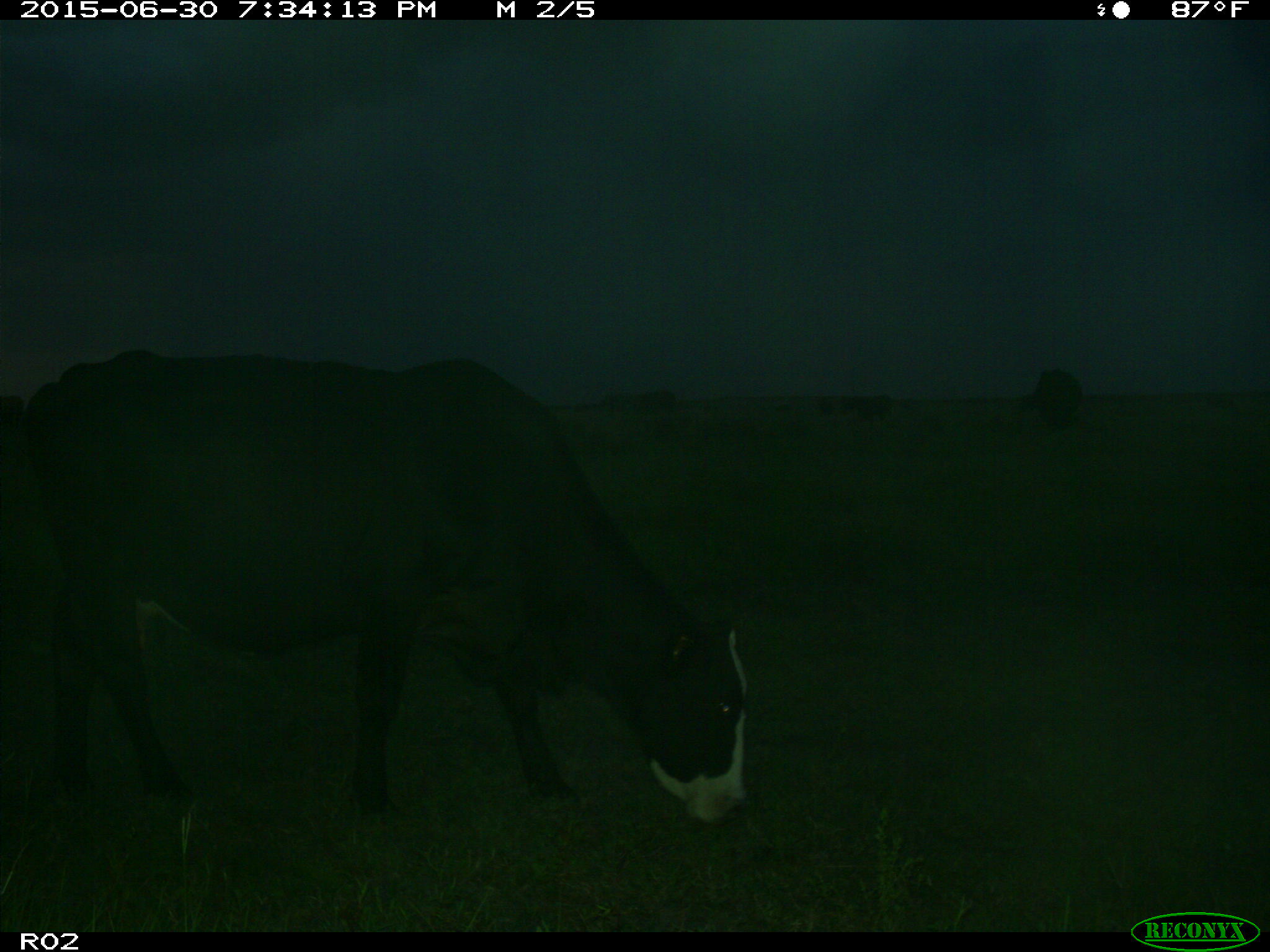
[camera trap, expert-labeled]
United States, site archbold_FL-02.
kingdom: Animalia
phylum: Chordata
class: Mammalia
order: Artiodactyla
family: Bovidae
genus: Bos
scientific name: Bos taurus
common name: domestic cow